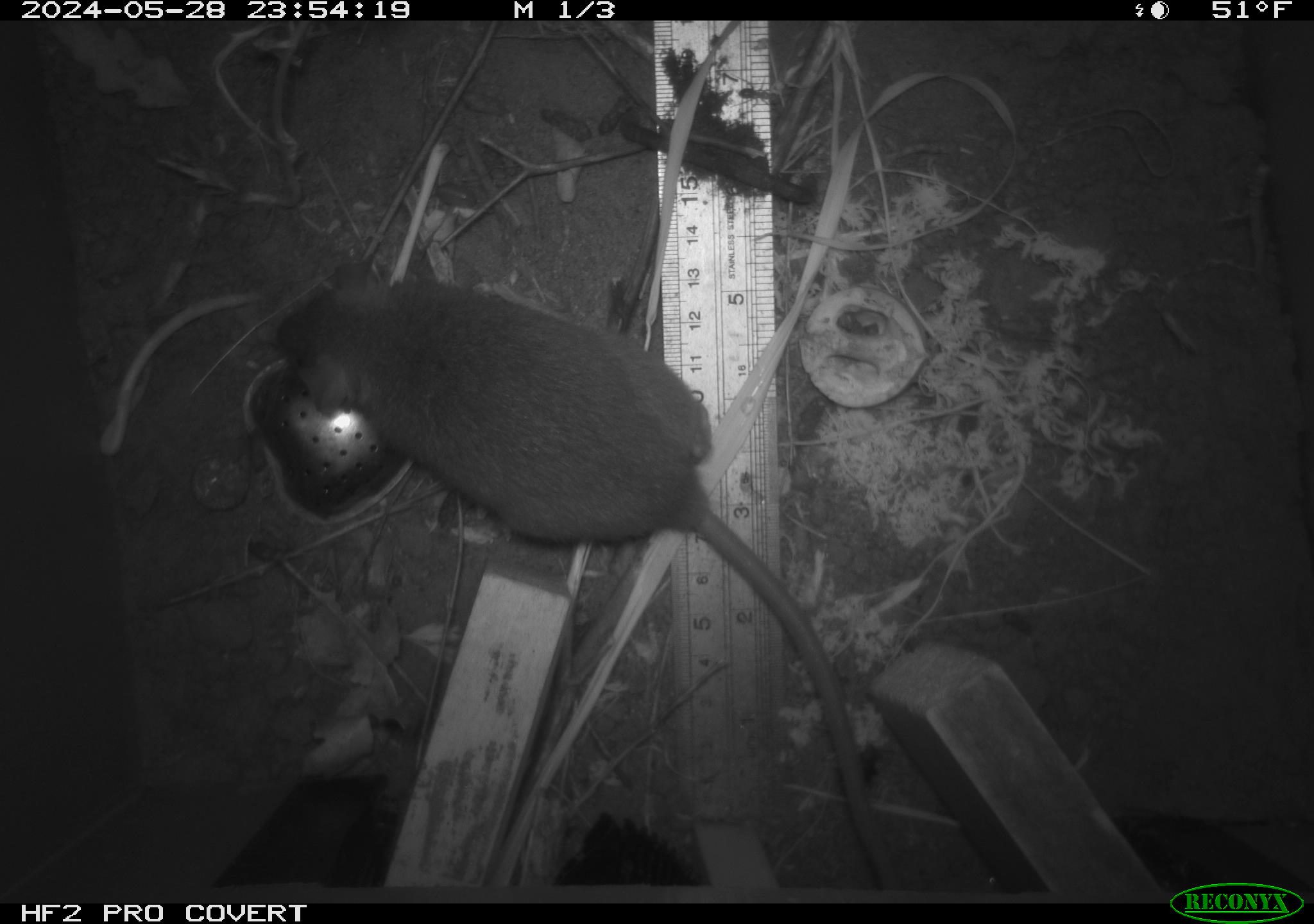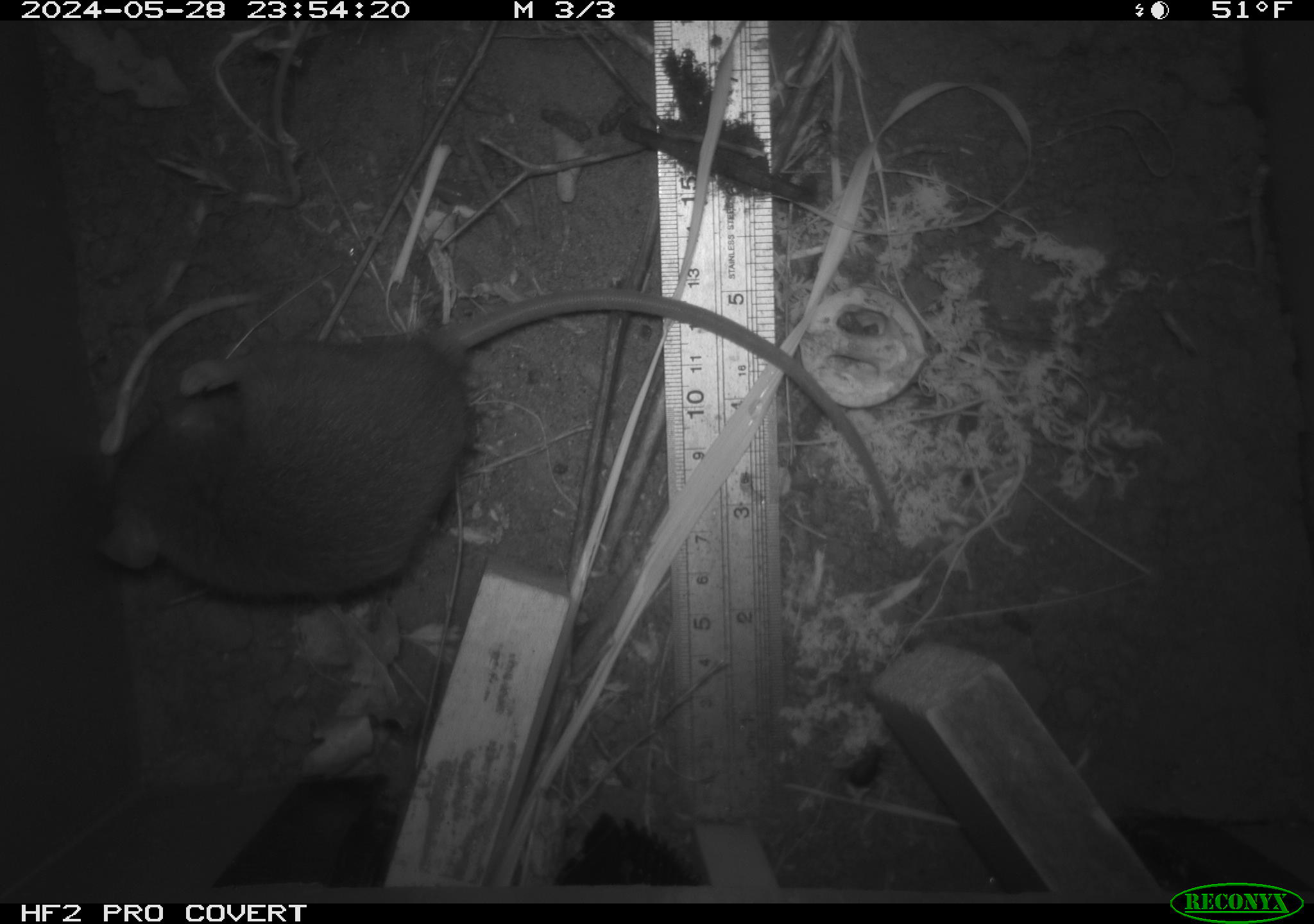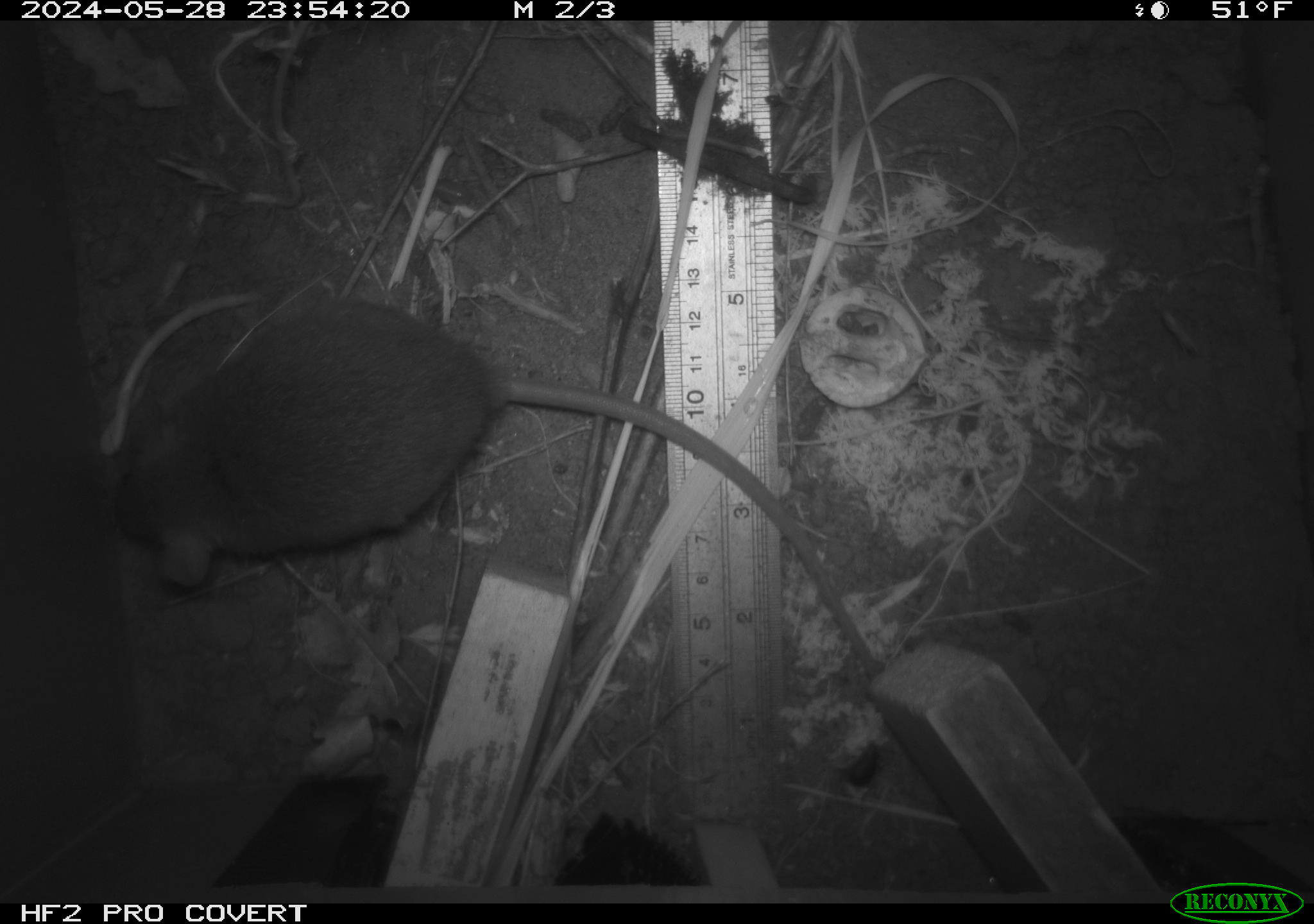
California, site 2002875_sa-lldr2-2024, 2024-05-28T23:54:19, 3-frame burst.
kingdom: Animalia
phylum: Chordata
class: Mammalia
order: Rodentia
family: Muridae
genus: Rattus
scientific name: Rattus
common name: rat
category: rattus species